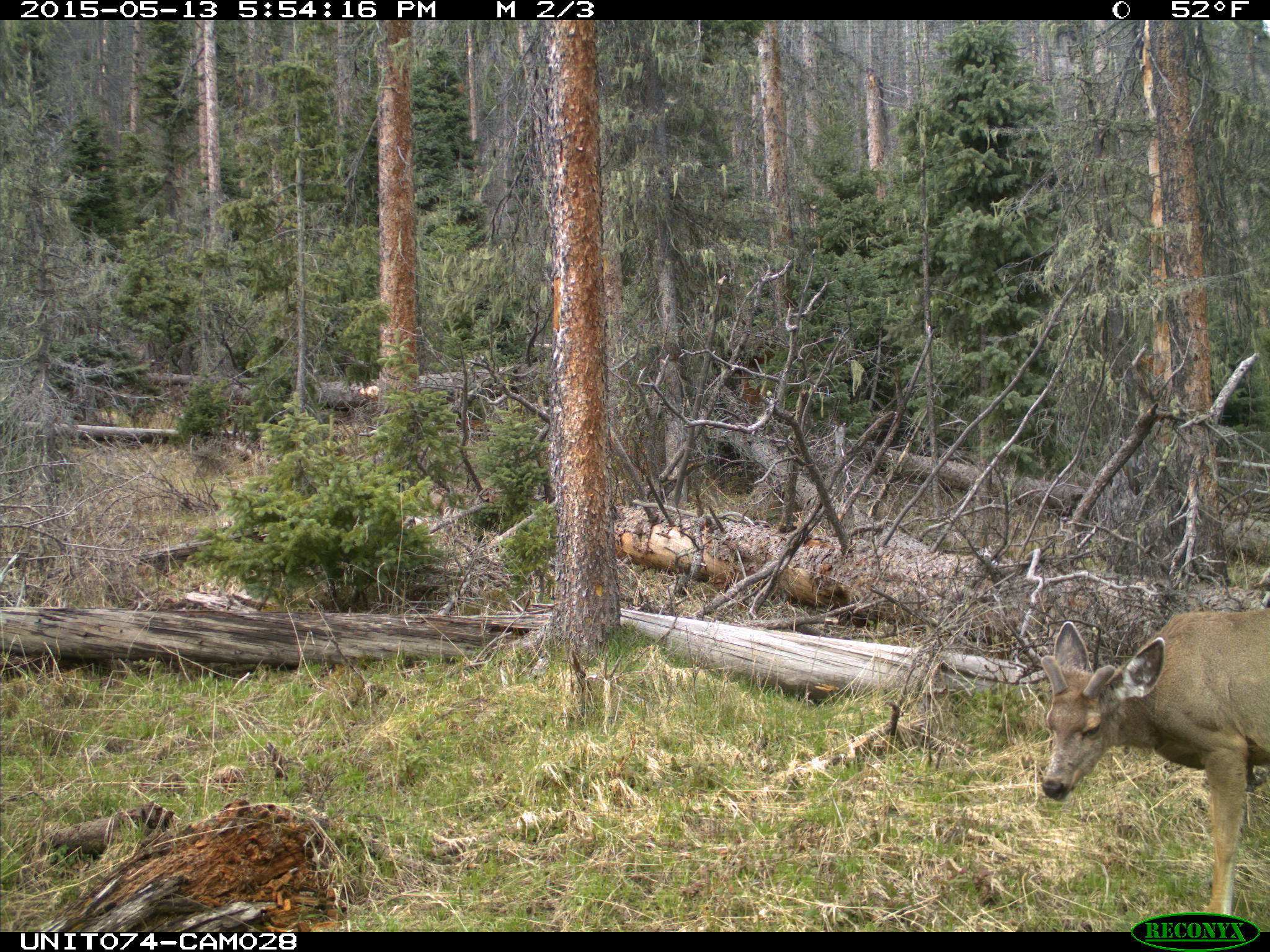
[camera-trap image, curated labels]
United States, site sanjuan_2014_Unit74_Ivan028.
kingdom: Animalia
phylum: Chordata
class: Mammalia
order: Artiodactyla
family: Cervidae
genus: Odocoileus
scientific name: Odocoileus hemionus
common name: mule deer